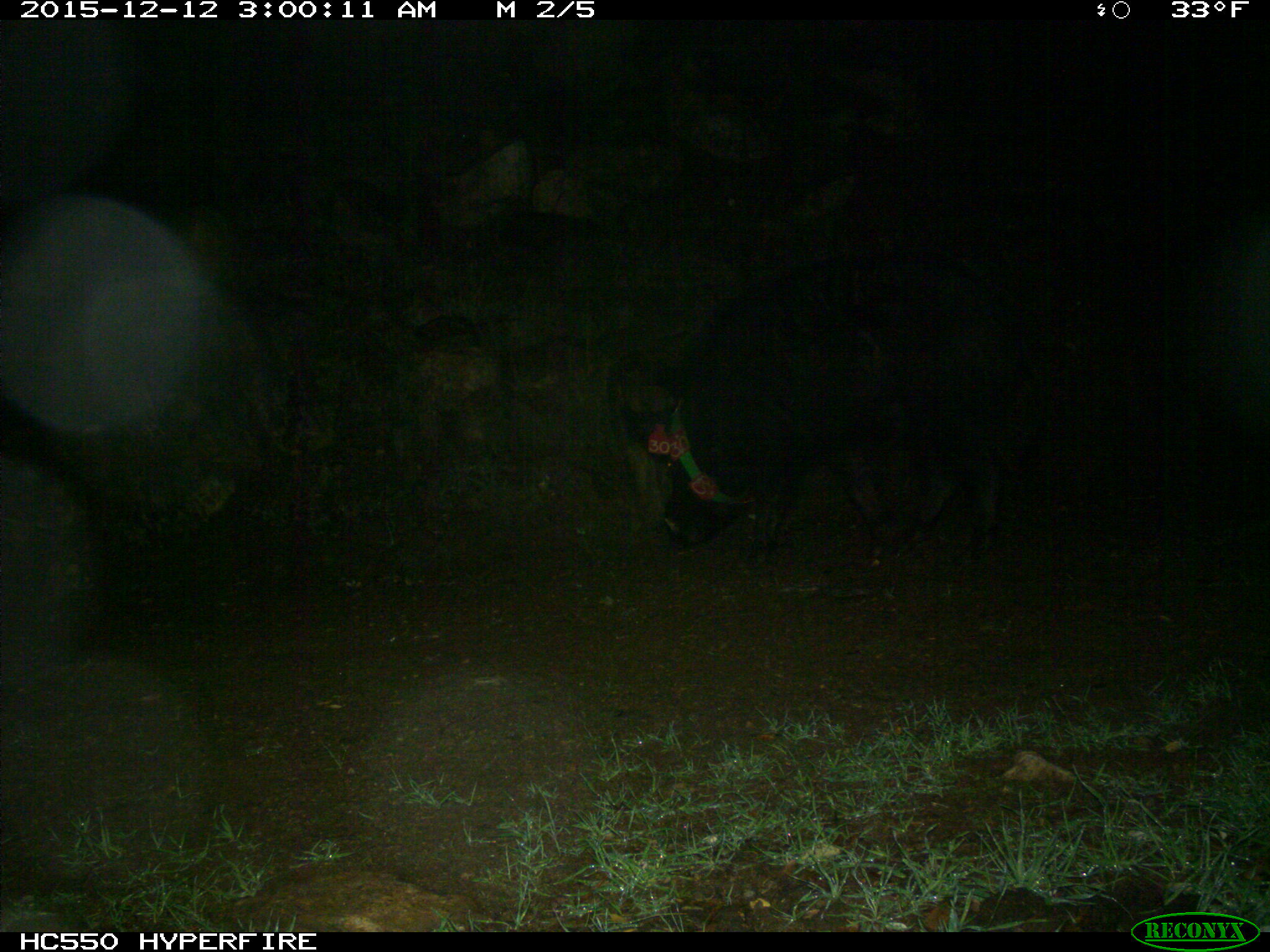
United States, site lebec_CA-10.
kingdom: Animalia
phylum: Chordata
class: Mammalia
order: Artiodactyla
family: Suidae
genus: Sus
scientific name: Sus scrofa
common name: wild boar